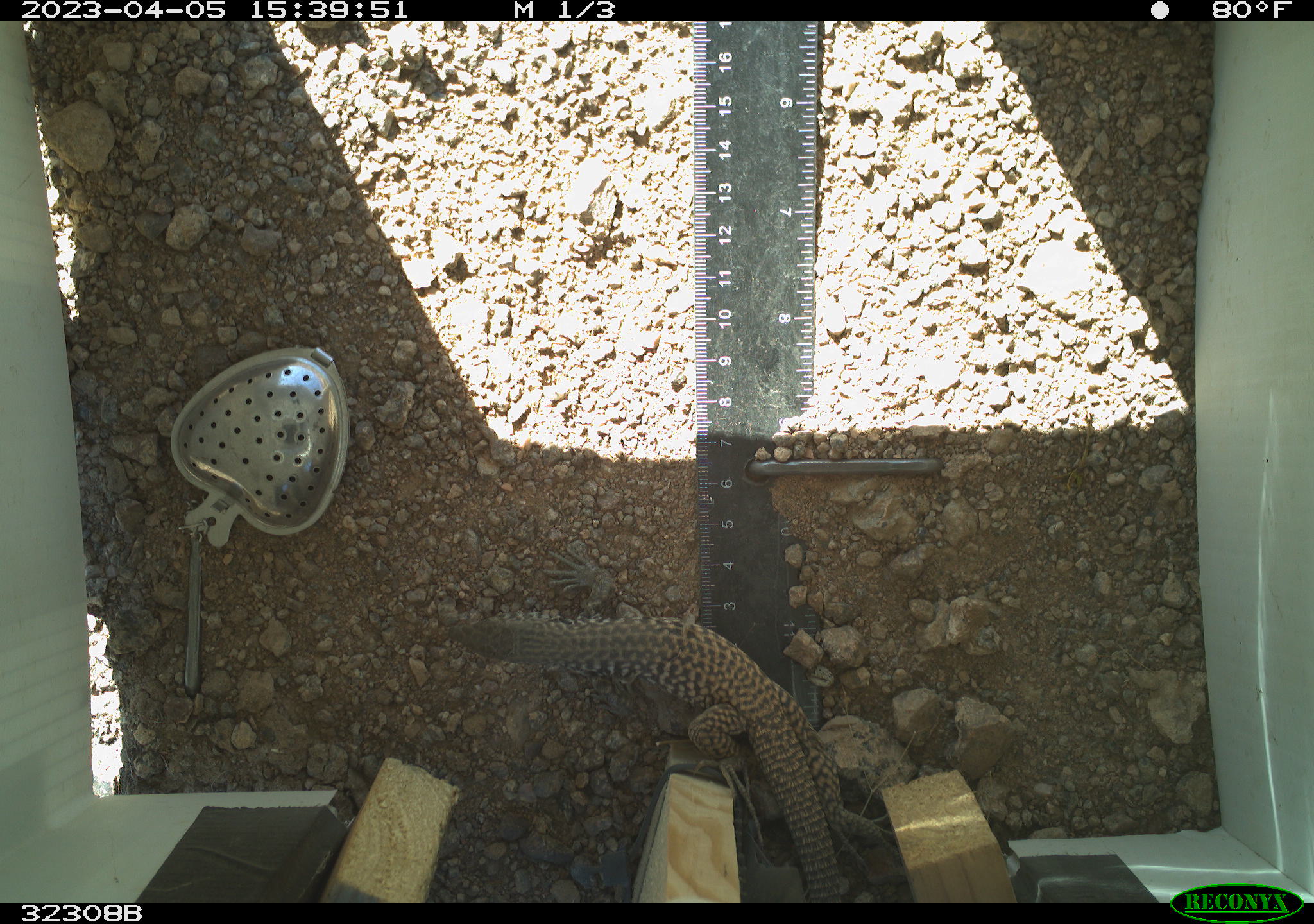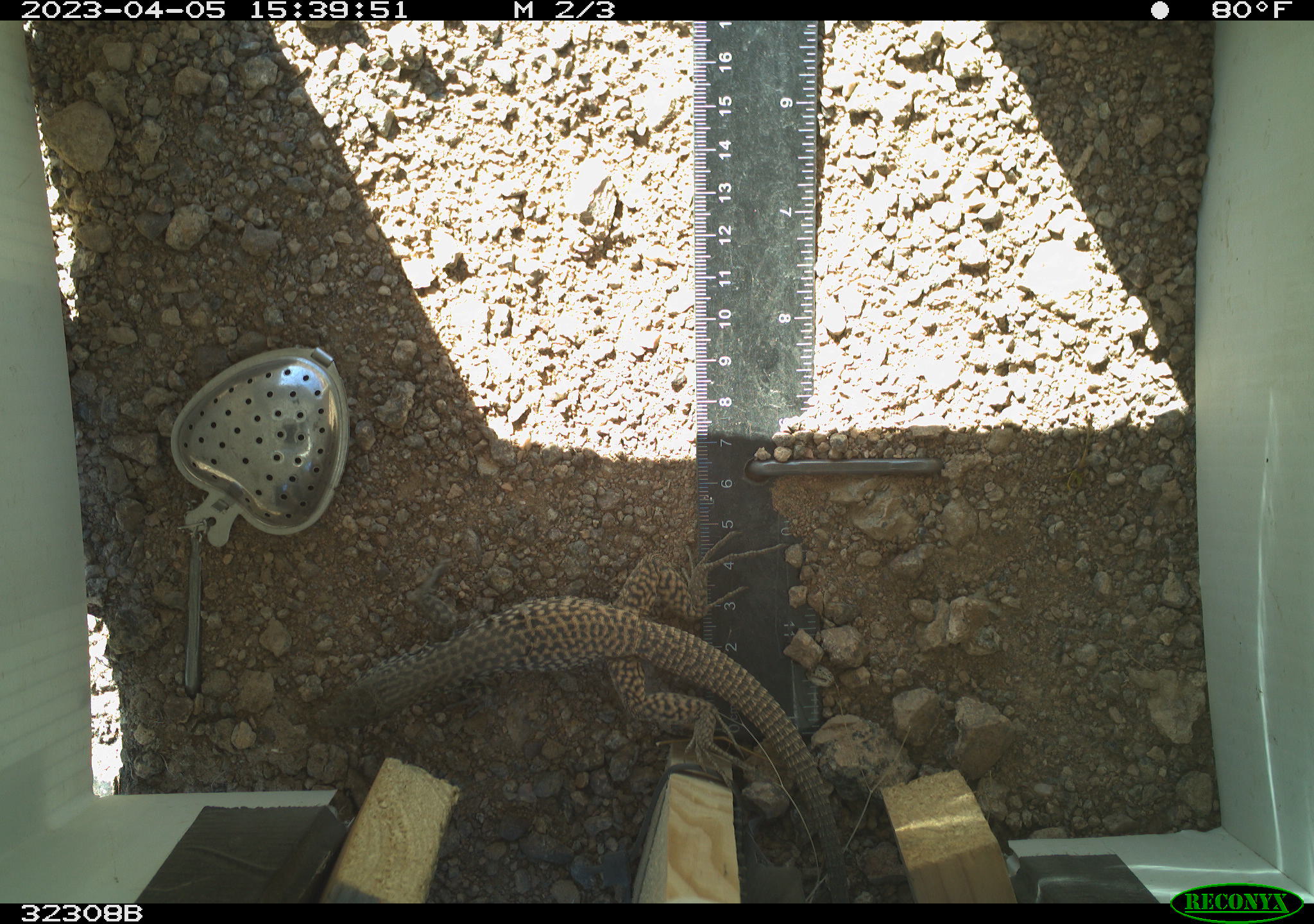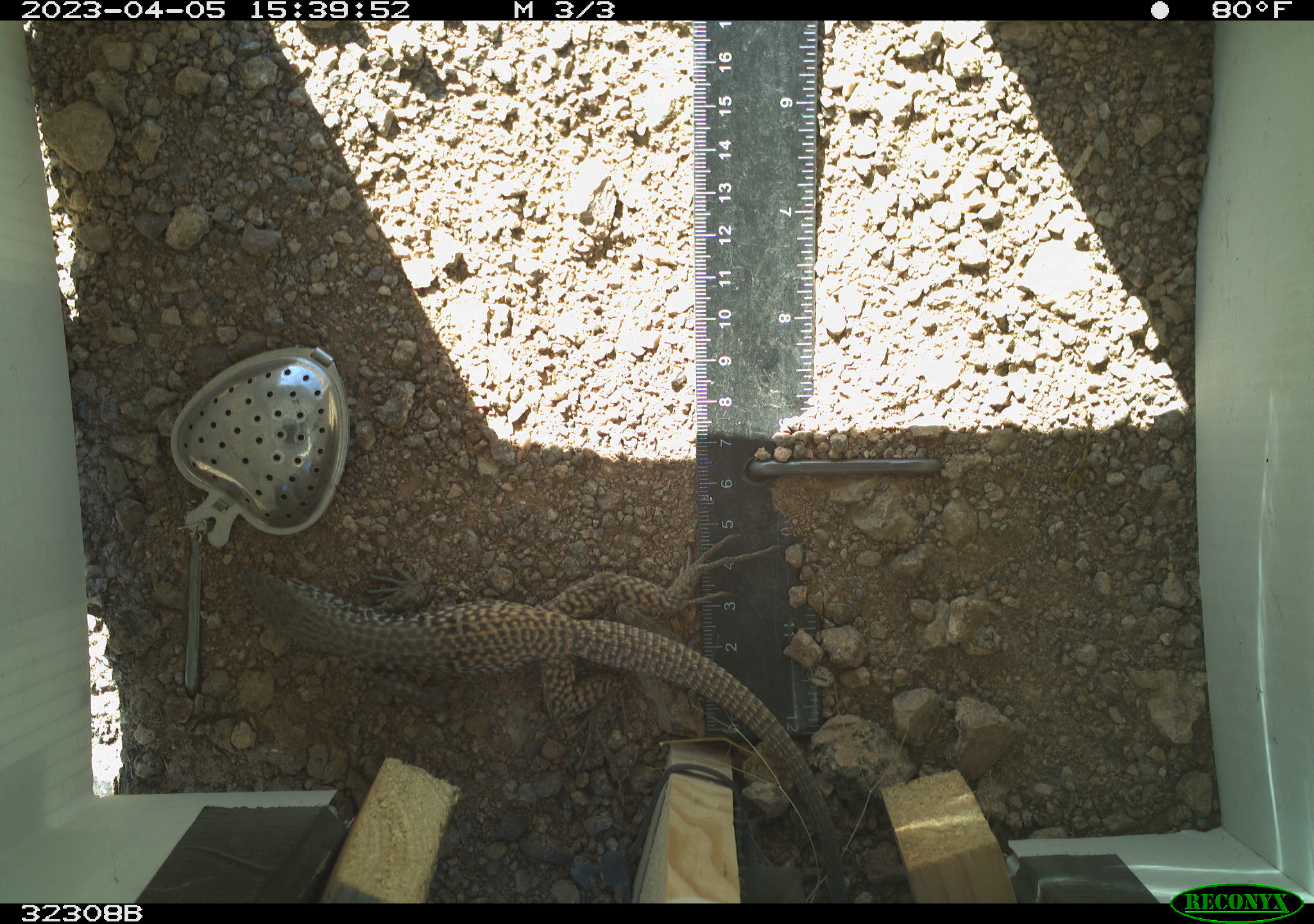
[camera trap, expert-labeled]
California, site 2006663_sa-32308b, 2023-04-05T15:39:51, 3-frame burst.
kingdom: Animalia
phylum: Chordata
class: Reptilia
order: Squamata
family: Teiidae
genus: Aspidoscelis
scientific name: Aspidoscelis tigris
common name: western whiptail